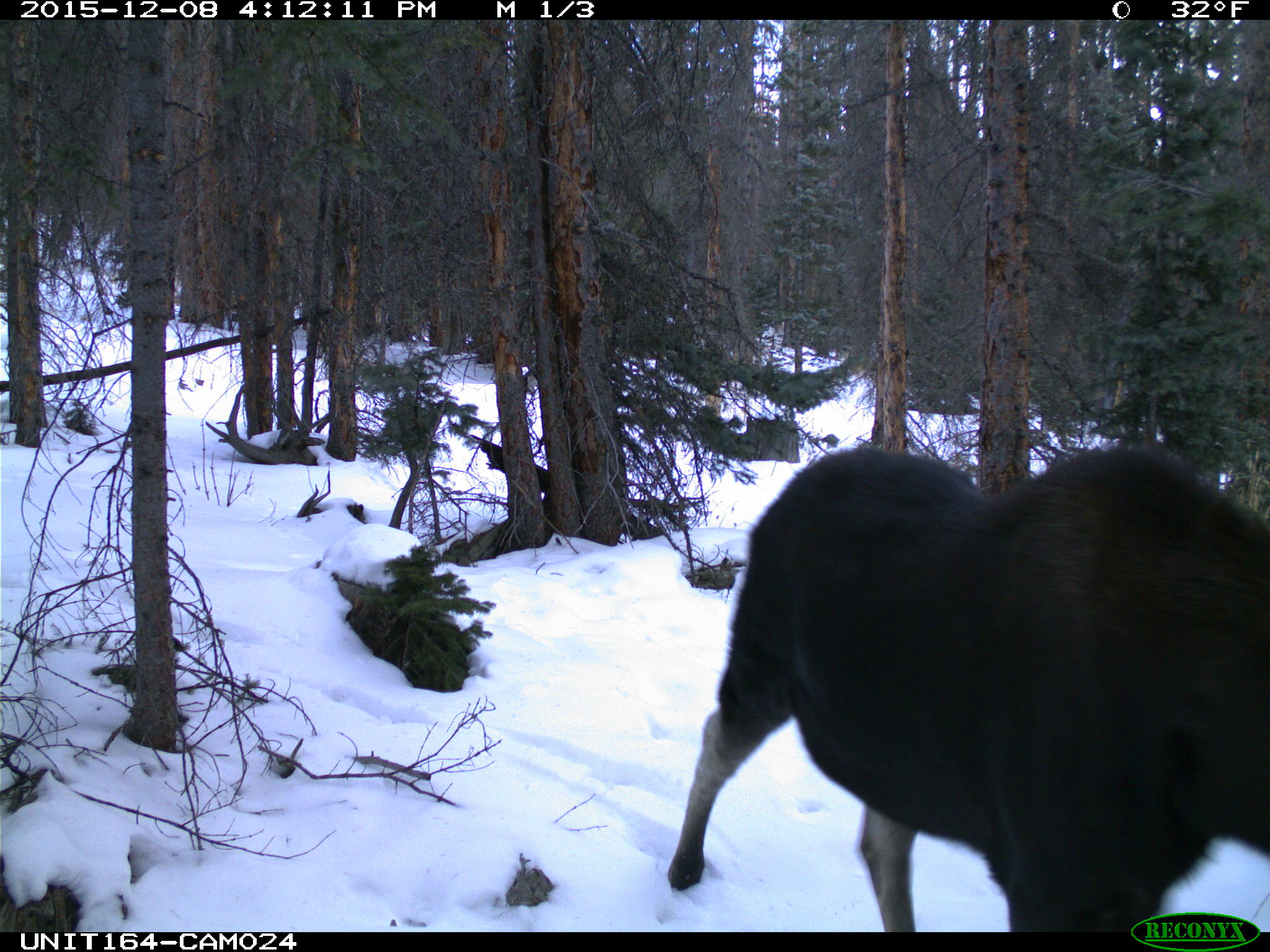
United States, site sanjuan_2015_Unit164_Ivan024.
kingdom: Animalia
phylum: Chordata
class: Mammalia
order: Artiodactyla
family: Cervidae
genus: Alces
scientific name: Alces alces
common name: moose